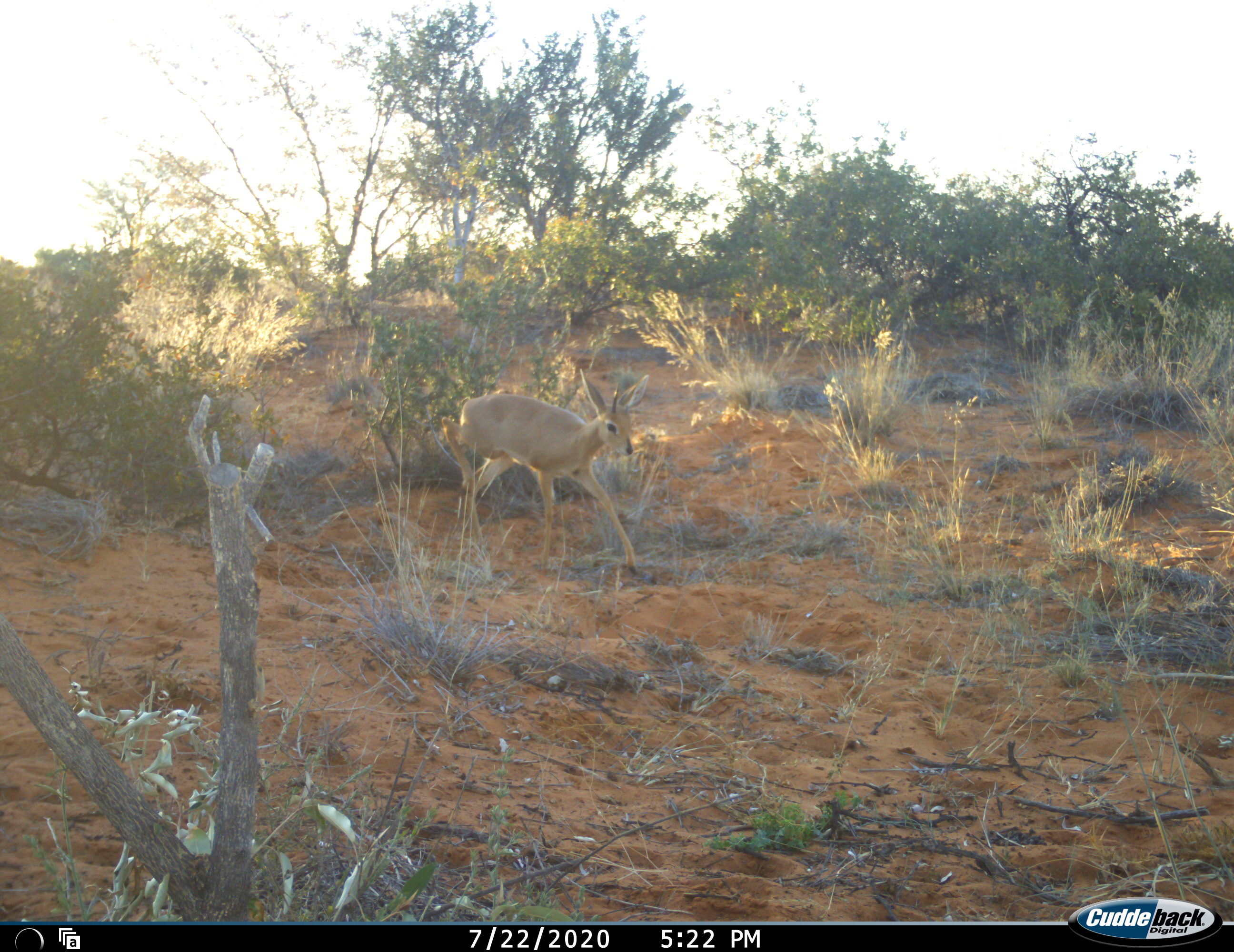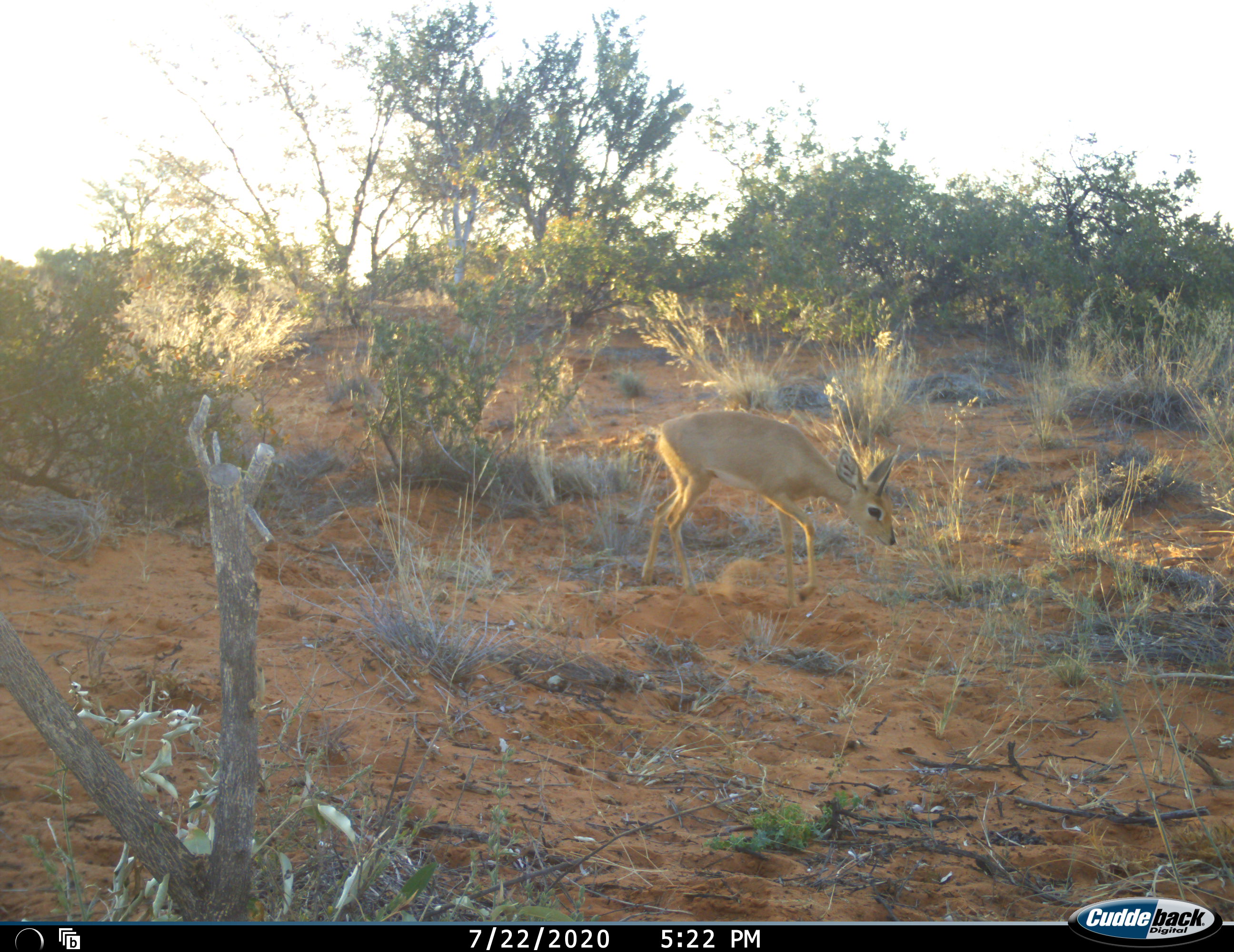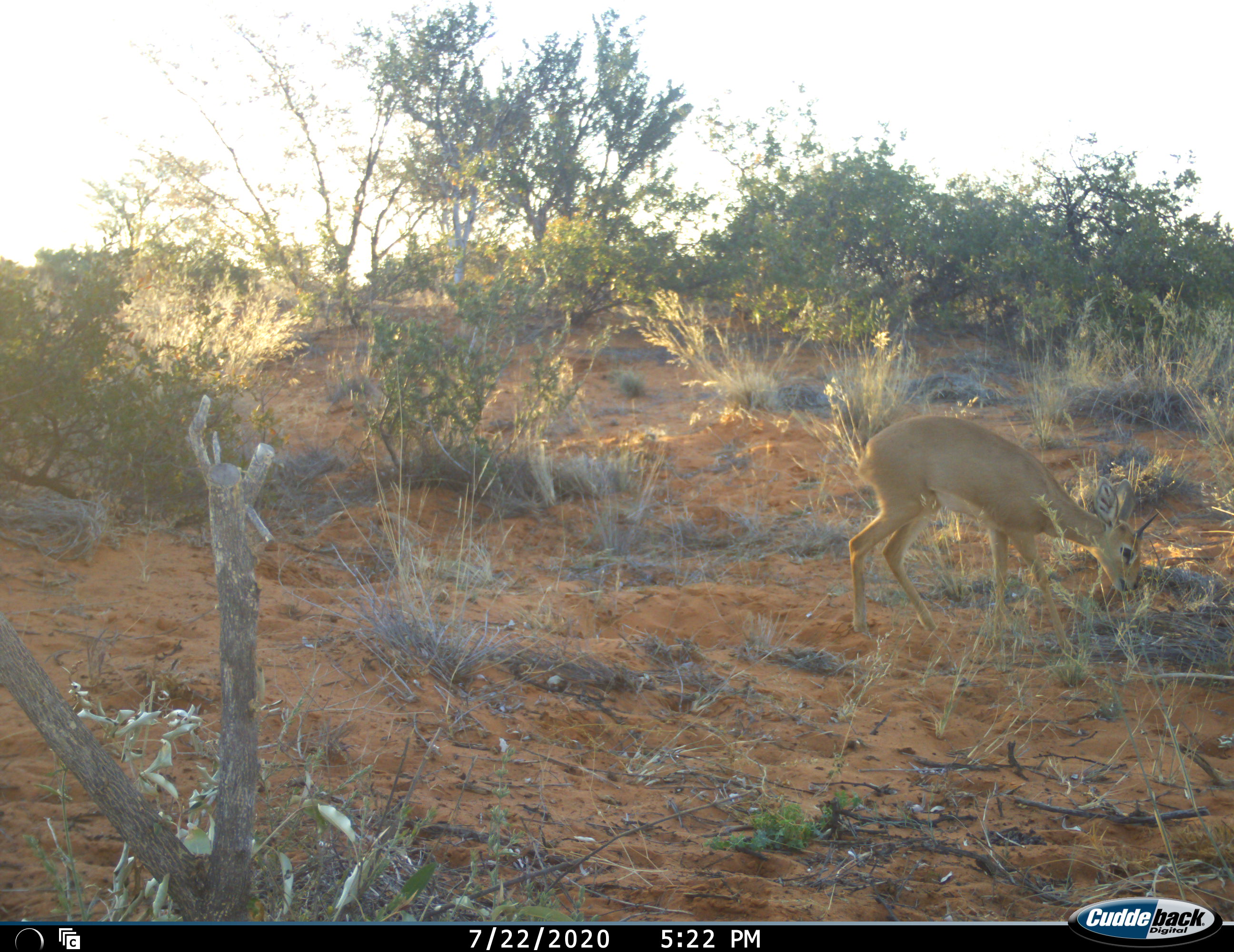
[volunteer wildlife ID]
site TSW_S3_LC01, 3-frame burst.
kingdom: Animalia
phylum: Chordata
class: Mammalia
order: Artiodactyla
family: Bovidae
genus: Raphicerus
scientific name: Raphicerus campestris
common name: steenbok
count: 1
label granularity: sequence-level